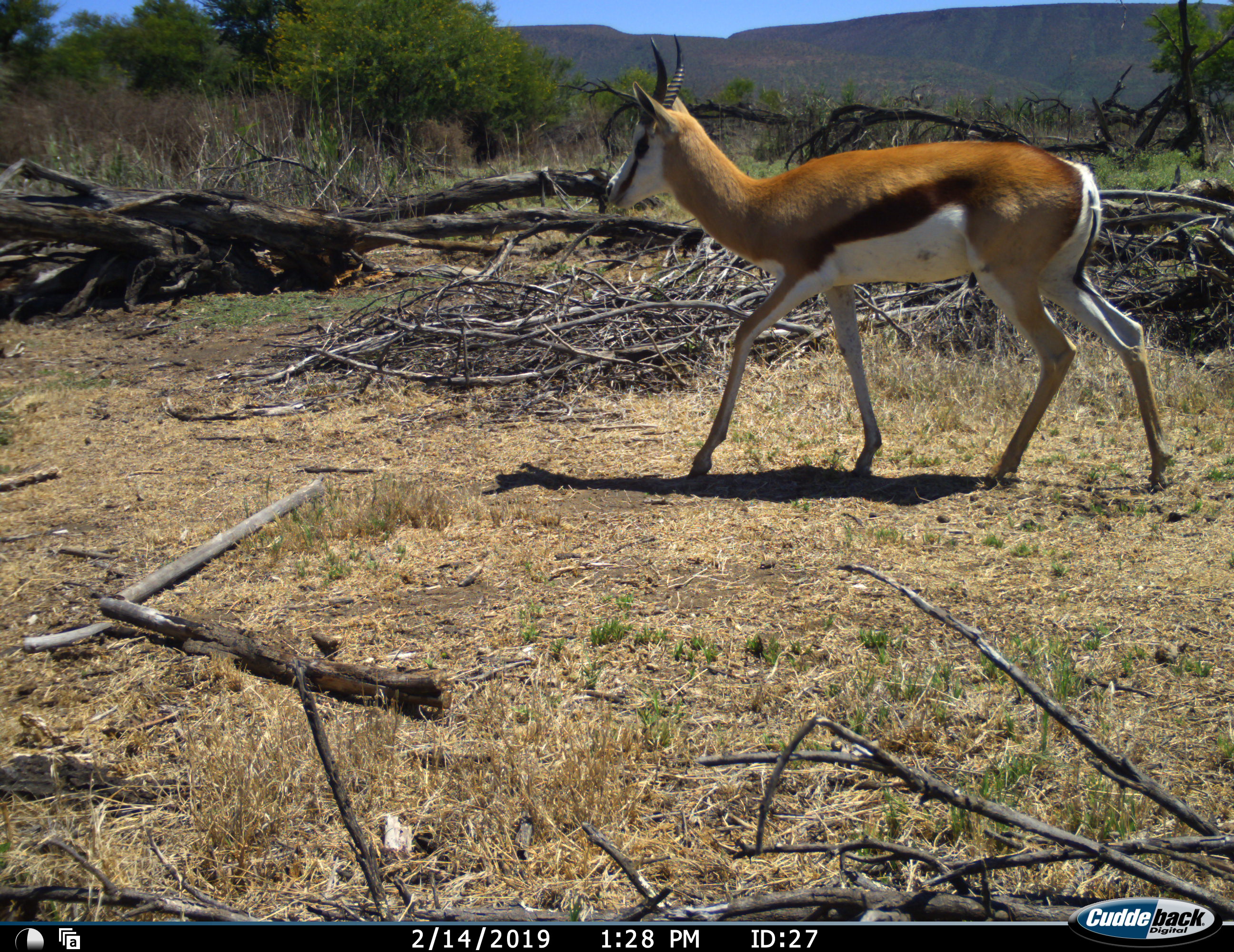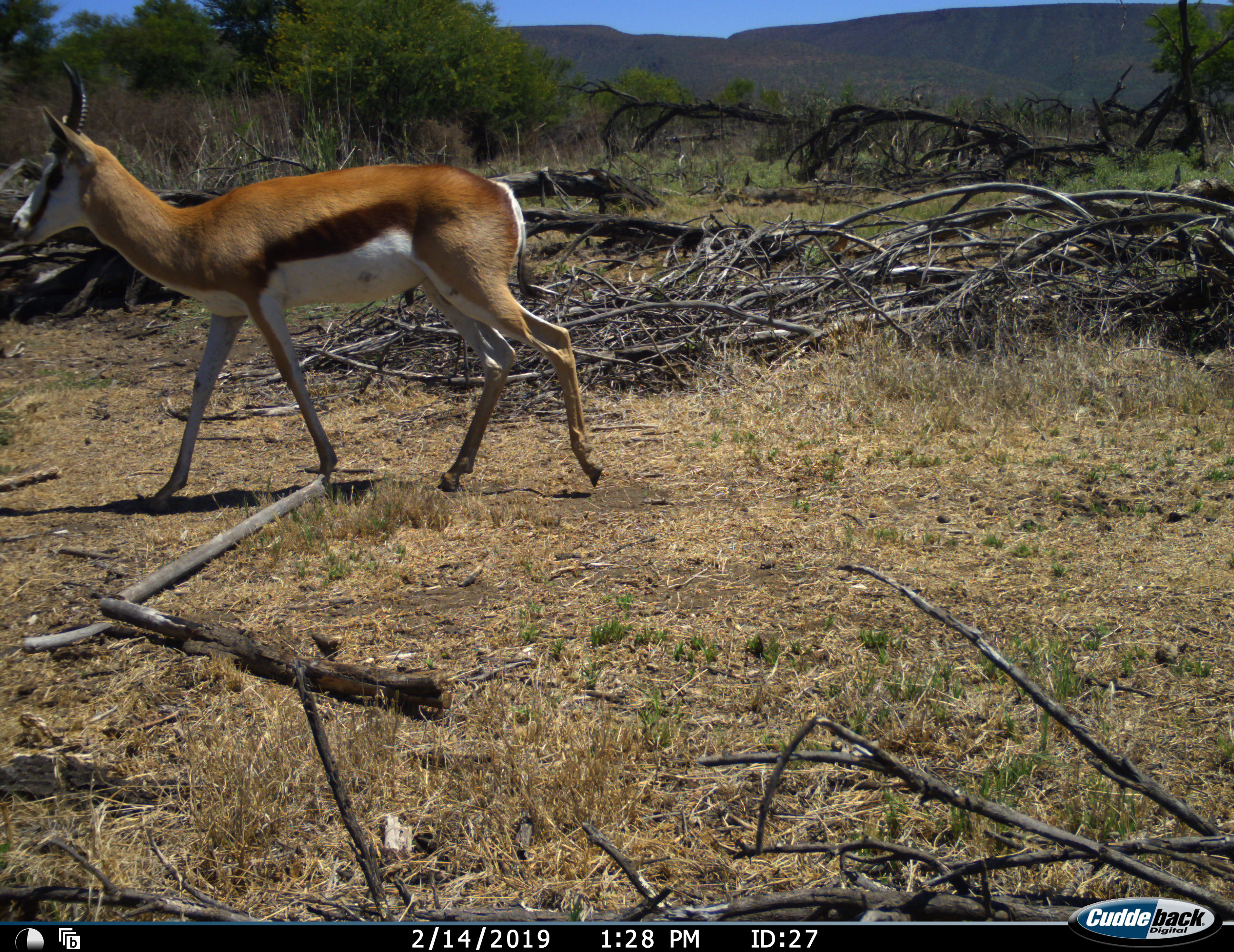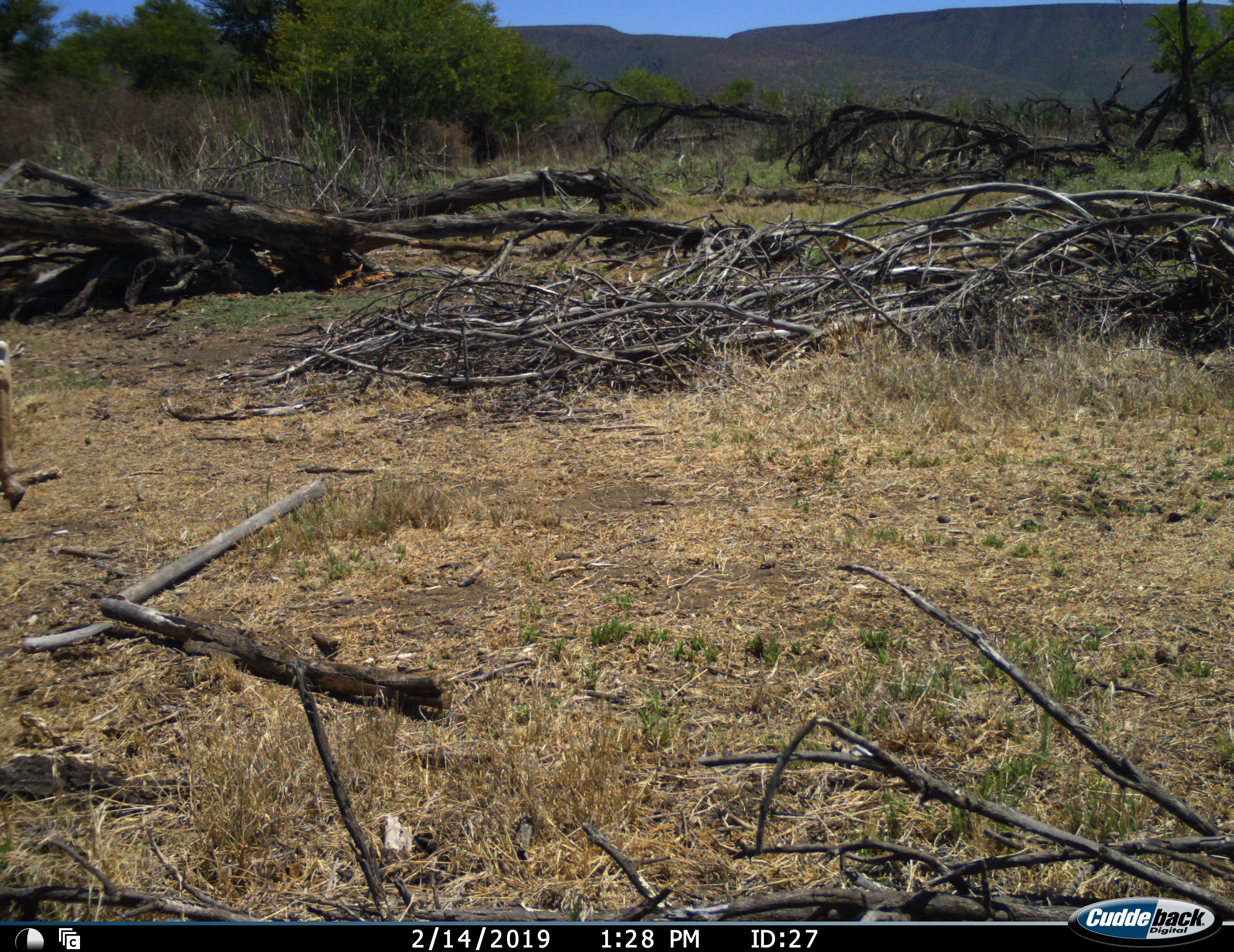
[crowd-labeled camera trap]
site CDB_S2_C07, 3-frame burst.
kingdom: Animalia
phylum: Chordata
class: Mammalia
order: Artiodactyla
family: Bovidae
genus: Antidorcas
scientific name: Antidorcas marsupialis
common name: springbok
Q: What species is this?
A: Springbok (Antidorcas marsupialis).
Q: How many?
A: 1.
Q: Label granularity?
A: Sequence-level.